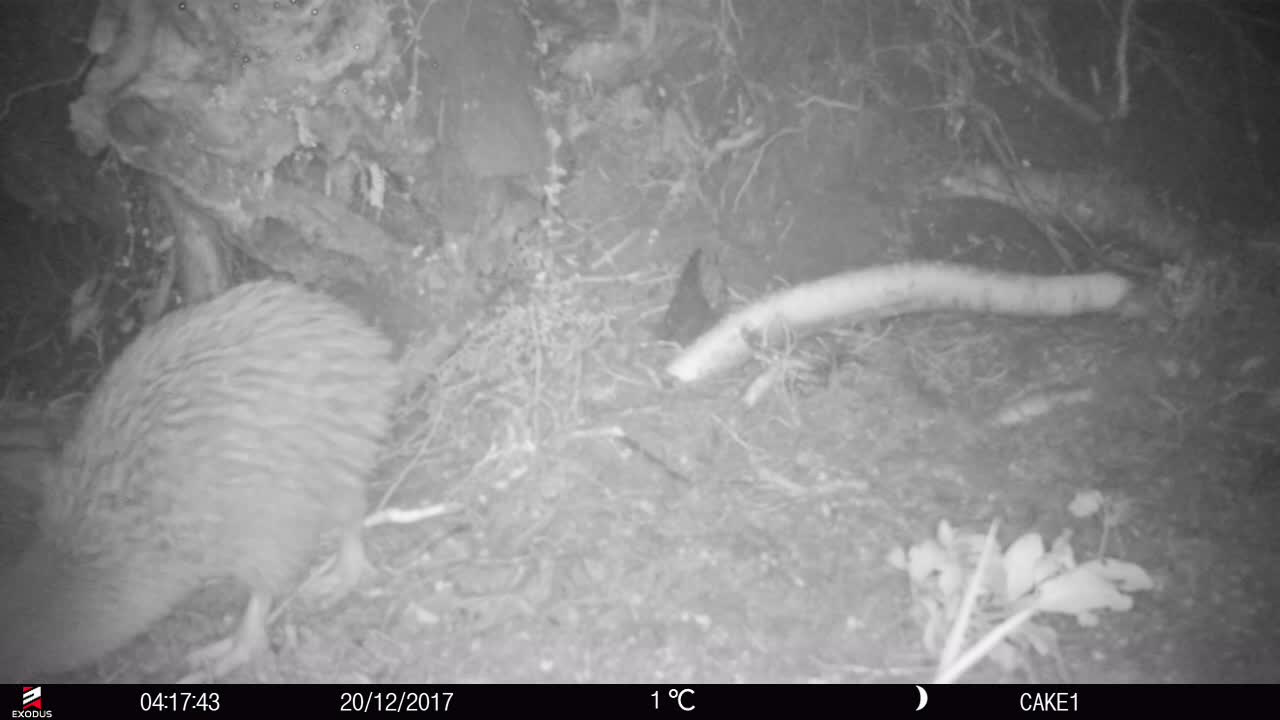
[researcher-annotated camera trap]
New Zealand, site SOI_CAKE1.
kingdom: Animalia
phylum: Chordata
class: Aves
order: Apterygiformes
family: Apterygidae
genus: Apteryx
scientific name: Apteryx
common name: kiwi